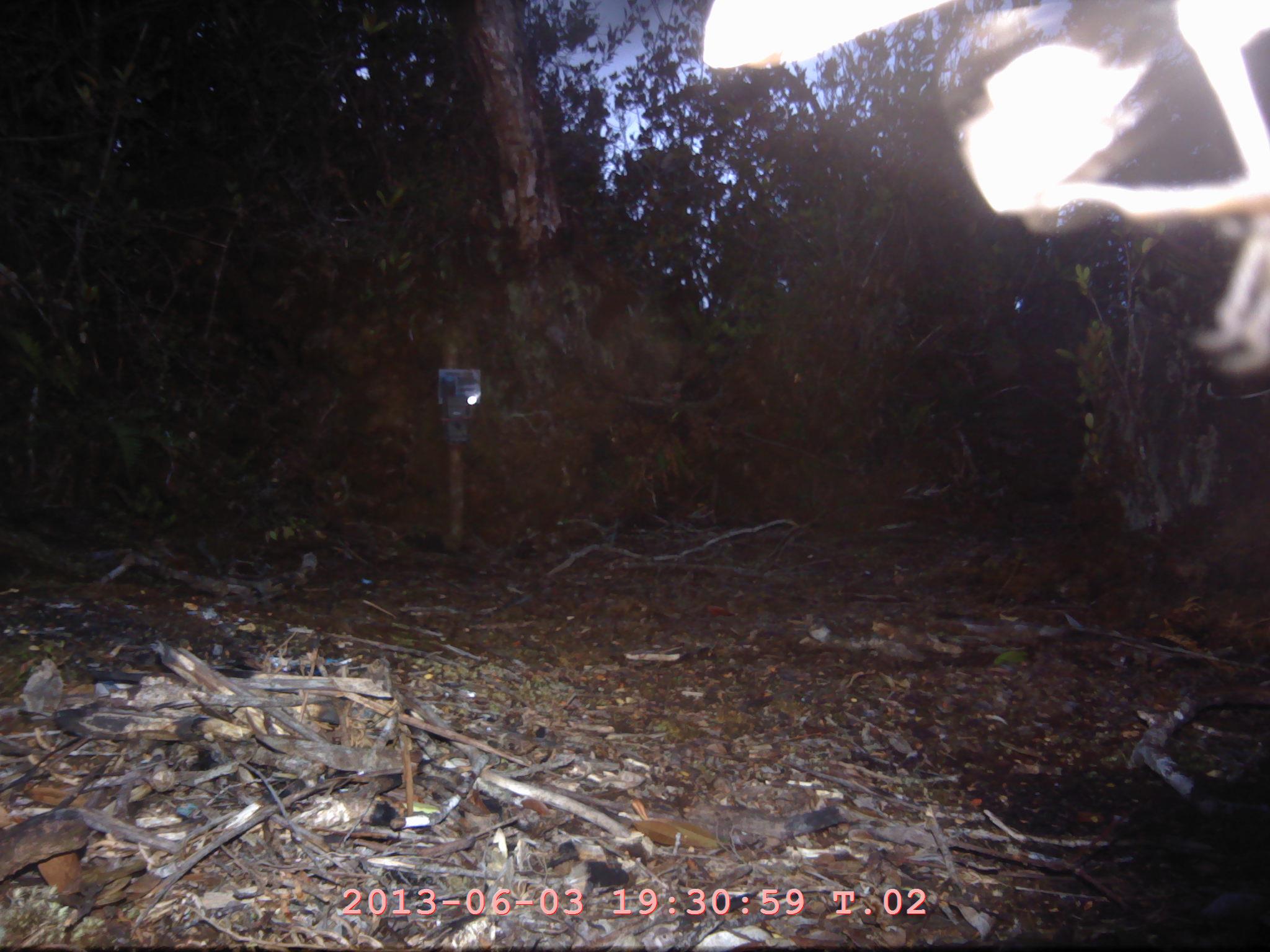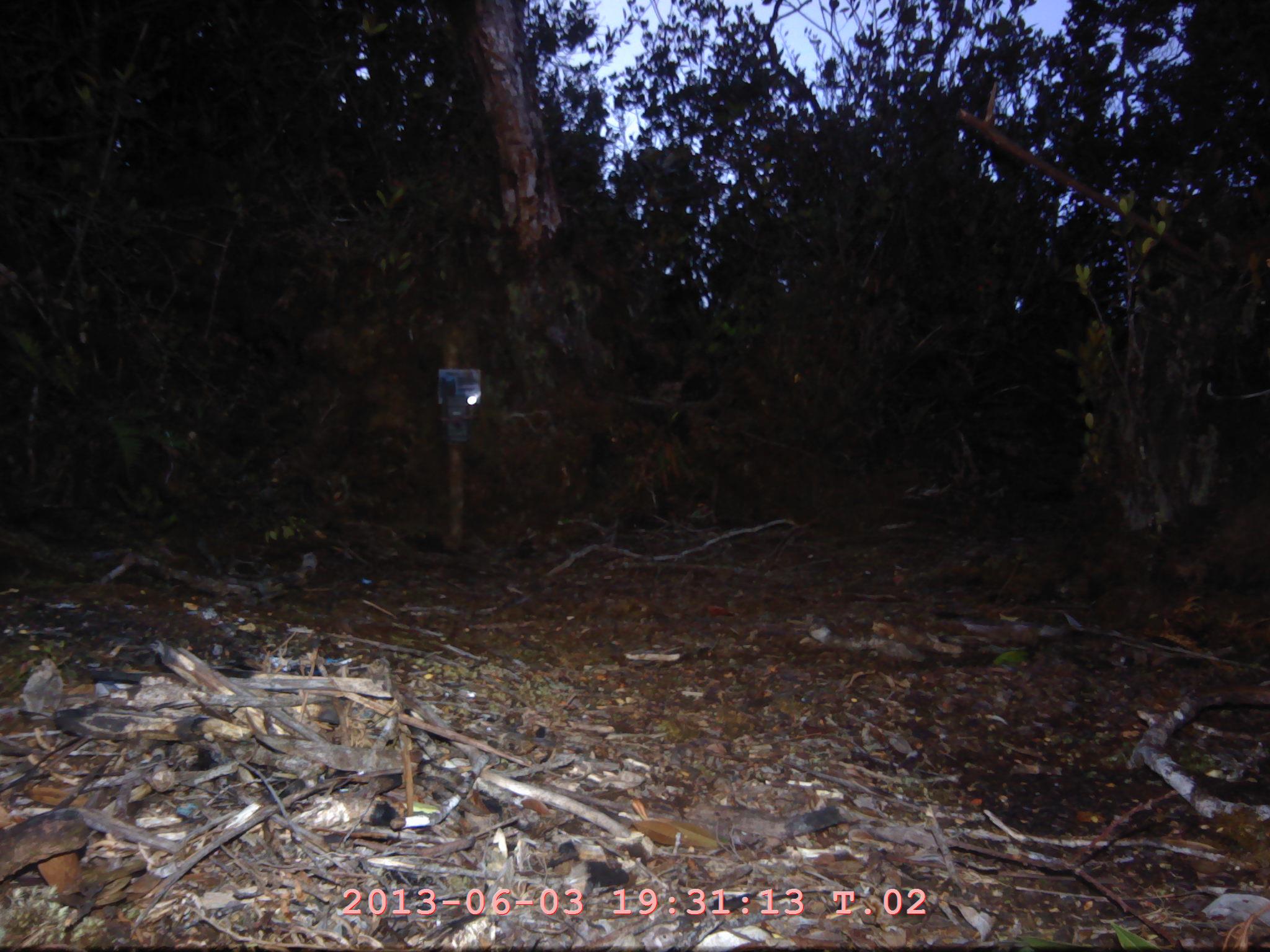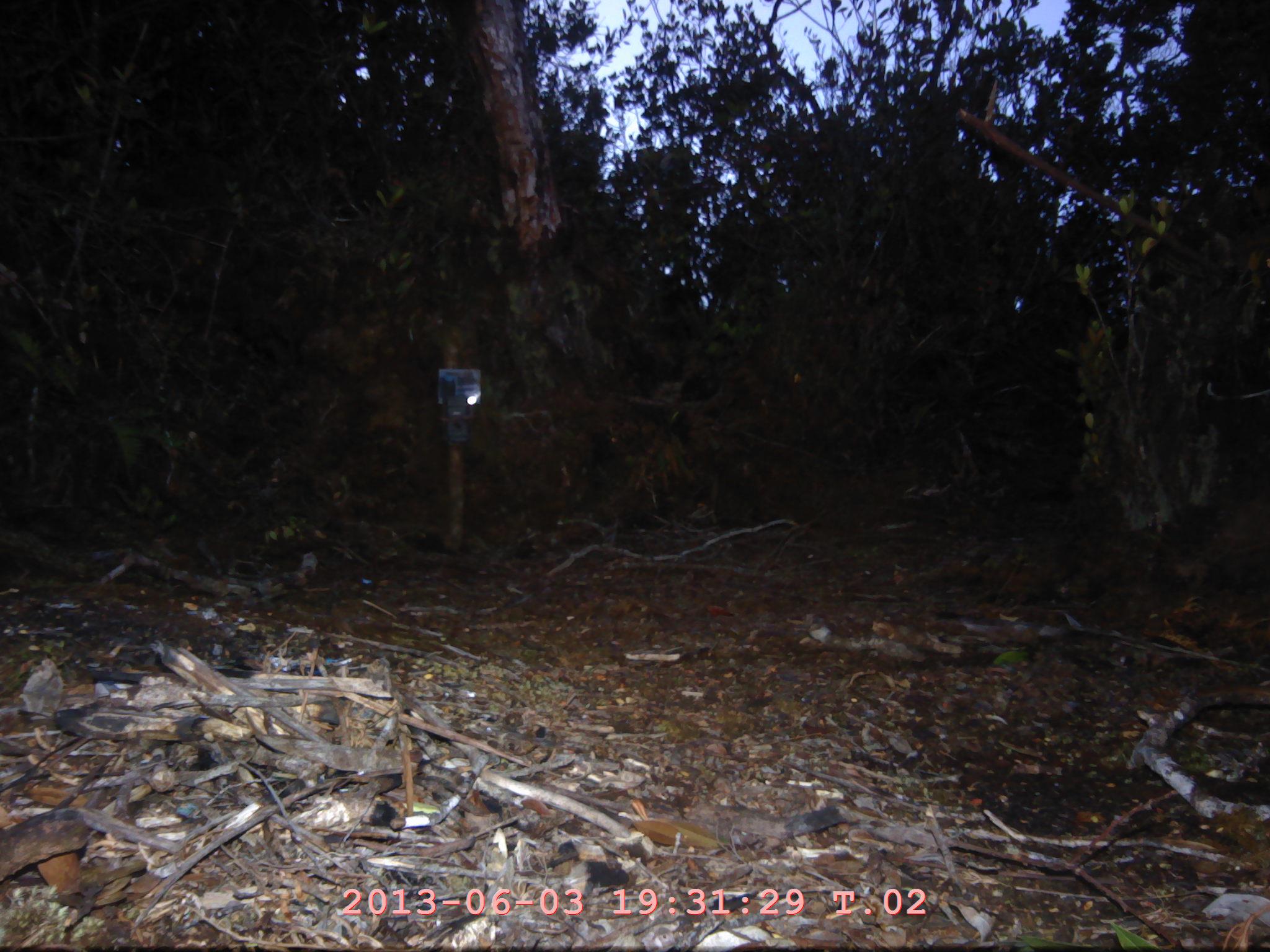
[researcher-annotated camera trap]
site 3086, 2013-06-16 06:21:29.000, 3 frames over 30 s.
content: unidentified animal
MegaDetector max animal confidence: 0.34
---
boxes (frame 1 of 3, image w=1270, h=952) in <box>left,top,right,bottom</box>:
unidentifiable: <box>702,0,1270,381</box>